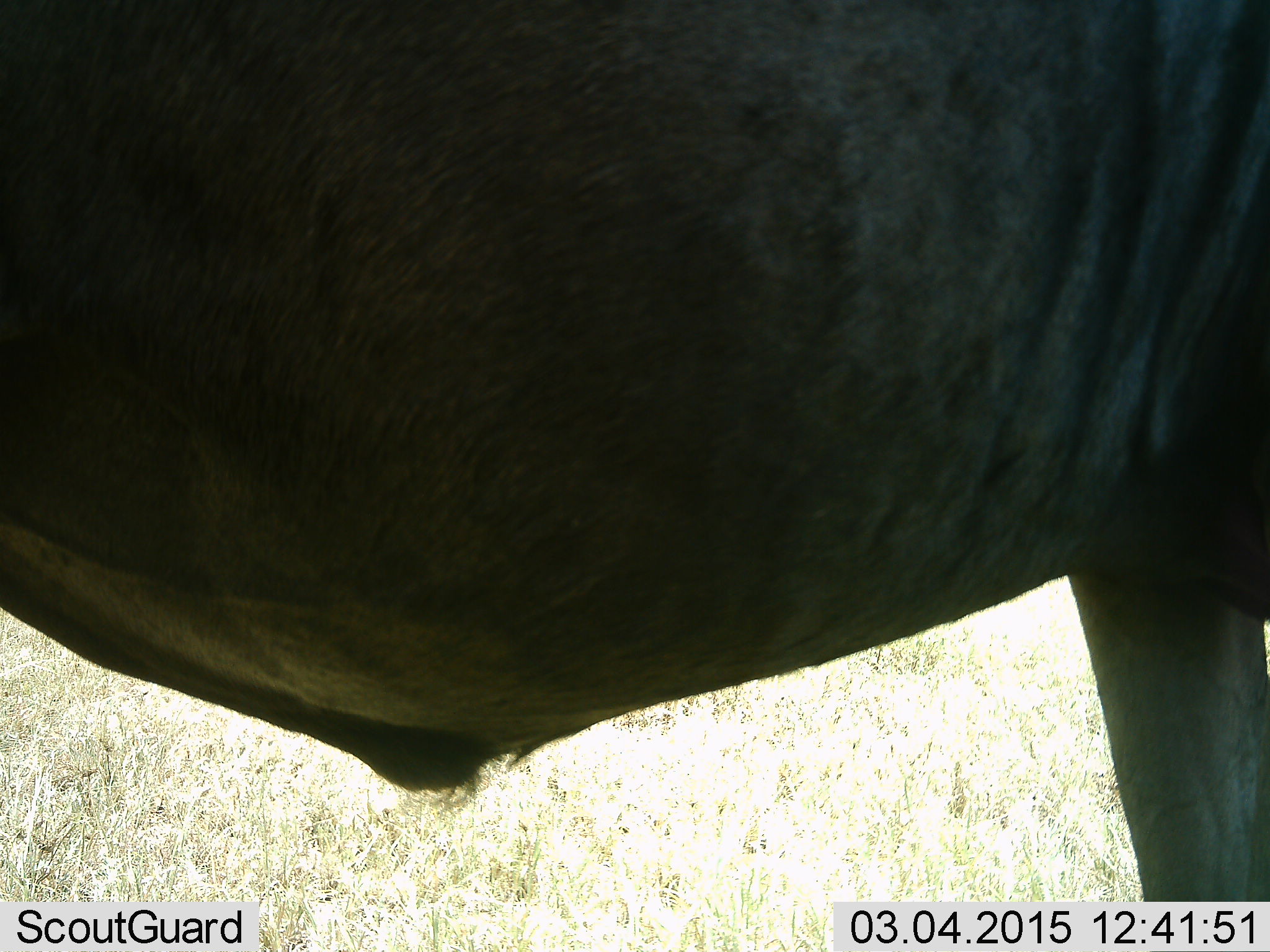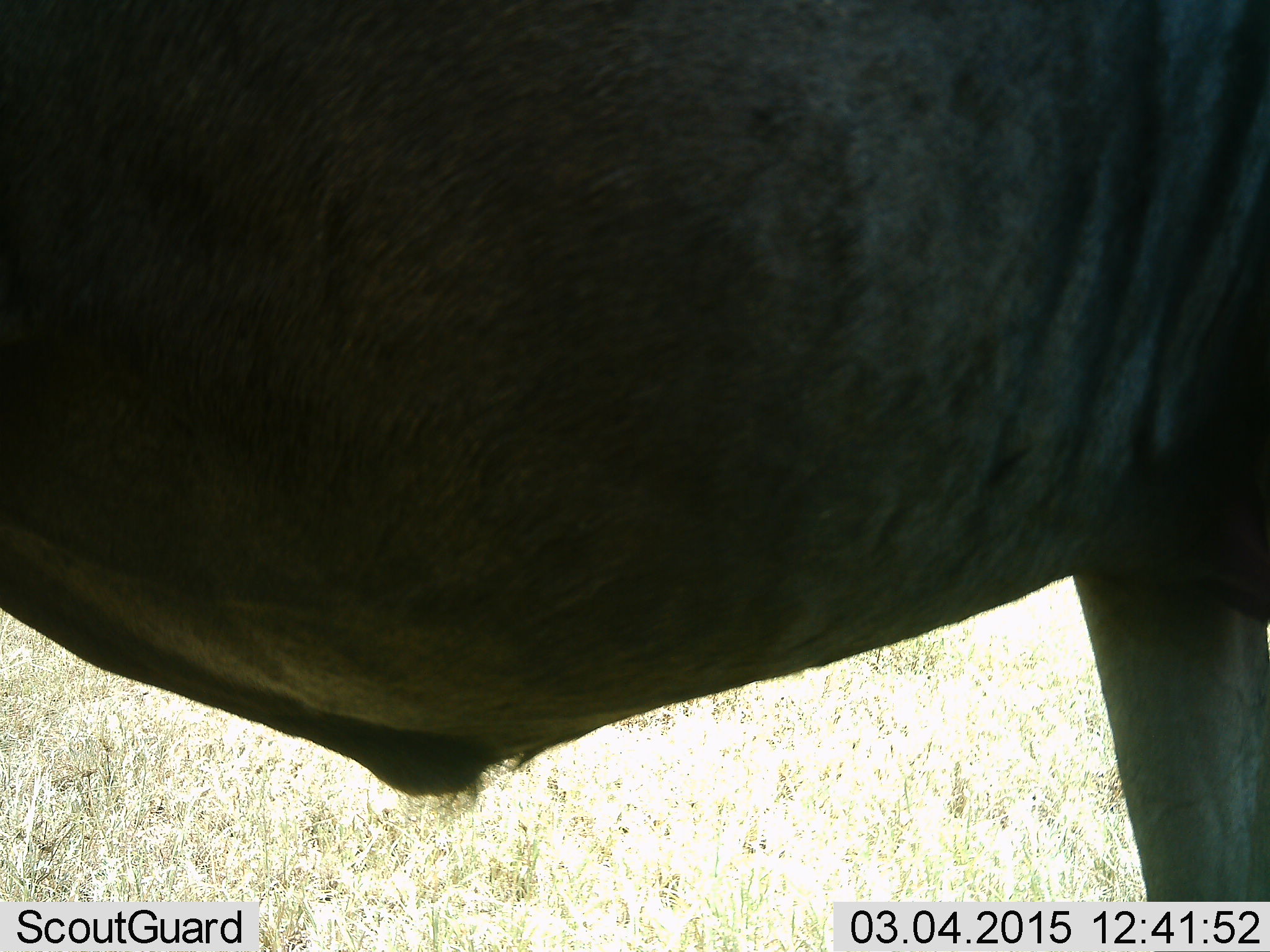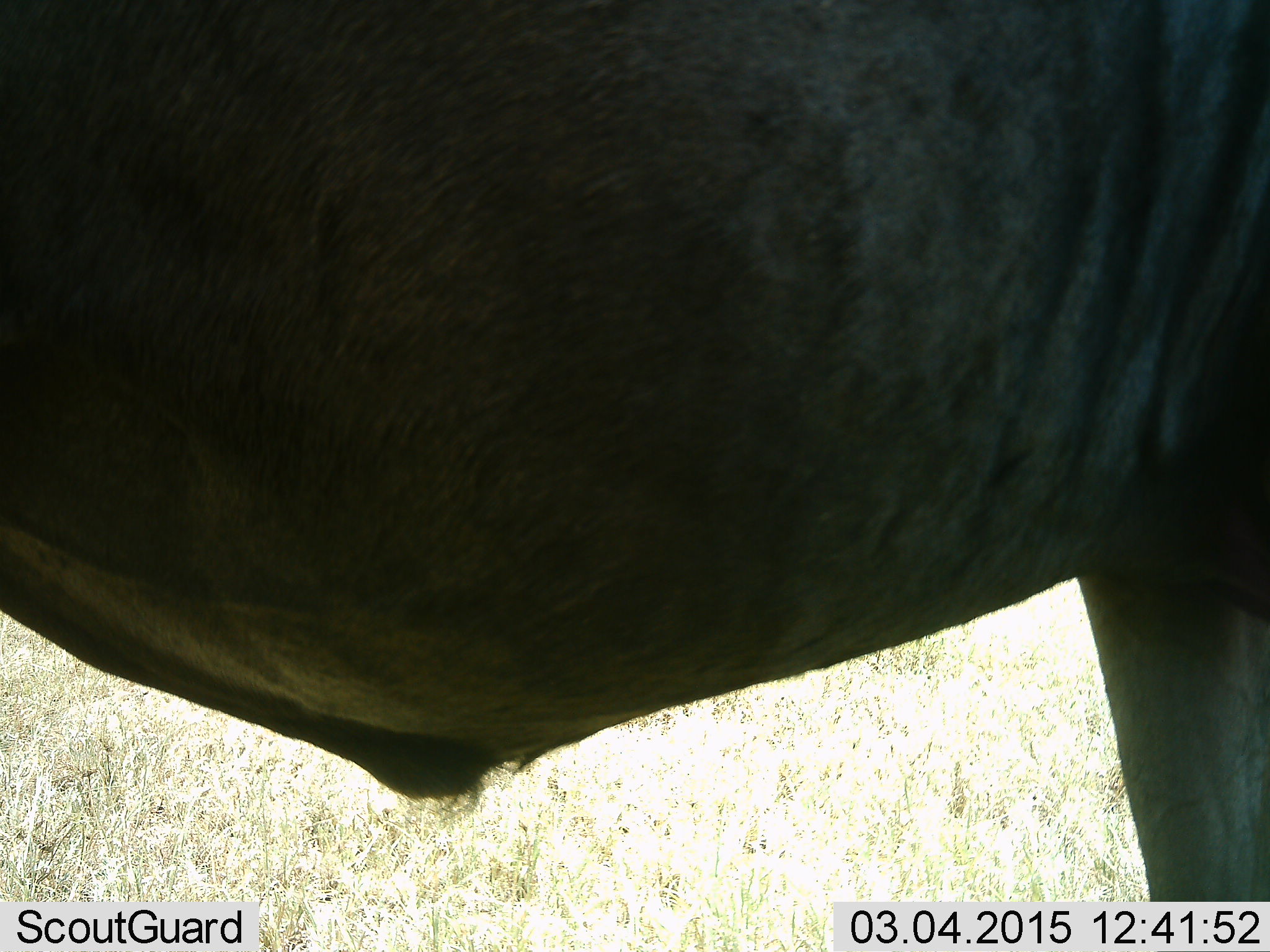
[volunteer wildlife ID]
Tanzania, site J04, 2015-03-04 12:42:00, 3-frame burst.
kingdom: Animalia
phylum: Chordata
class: Mammalia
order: Artiodactyla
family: Bovidae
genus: Connochaetes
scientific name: Connochaetes taurinus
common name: blue wildebeest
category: wildebeest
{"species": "wildebeest (blue wildebeest) (Connochaetes taurinus)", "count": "1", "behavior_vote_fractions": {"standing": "100%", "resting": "0%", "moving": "0%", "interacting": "0%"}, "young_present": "0%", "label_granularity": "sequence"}